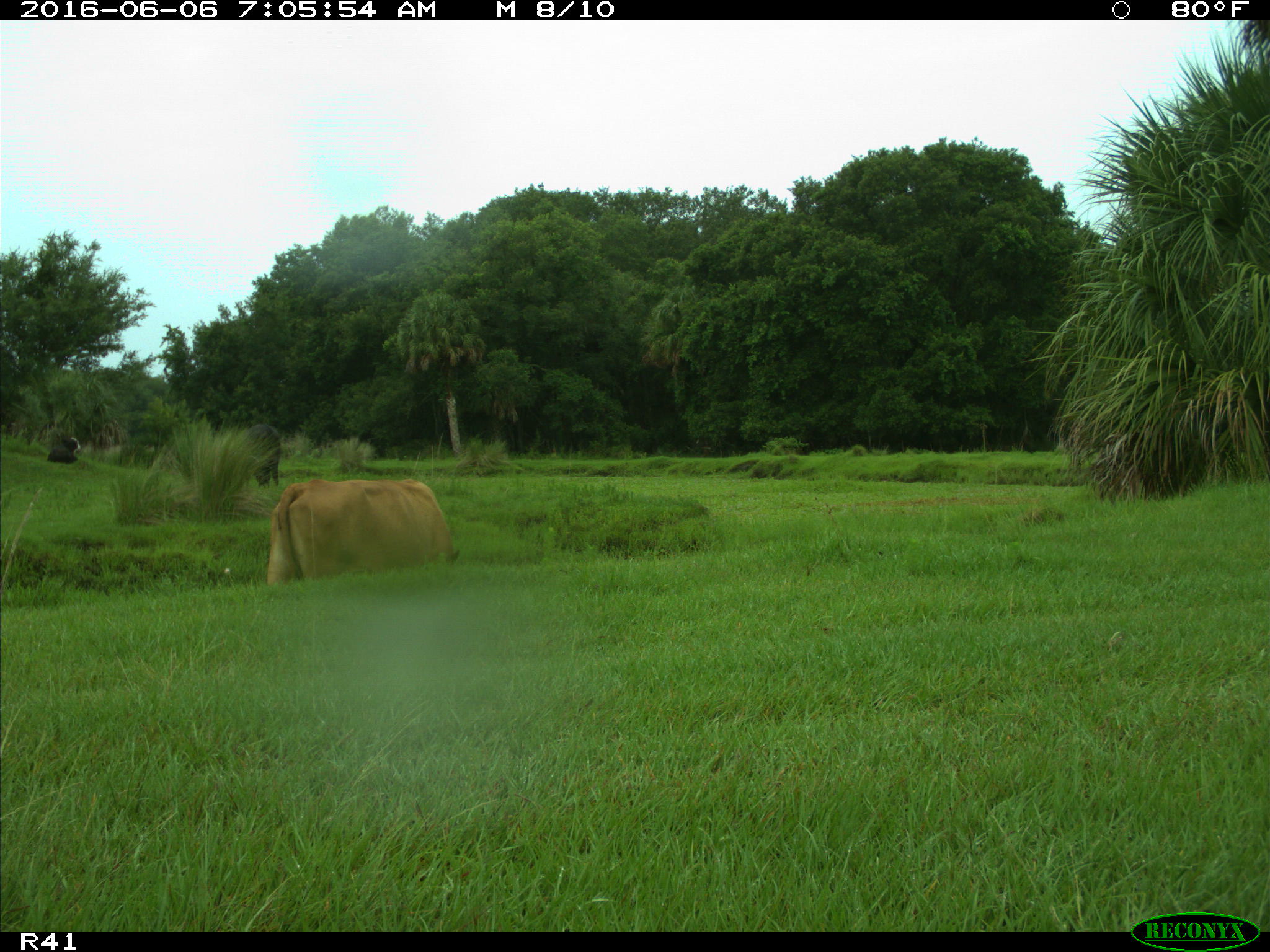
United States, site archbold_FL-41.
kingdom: Animalia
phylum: Chordata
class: Mammalia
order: Artiodactyla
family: Bovidae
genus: Bos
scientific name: Bos taurus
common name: domestic cow